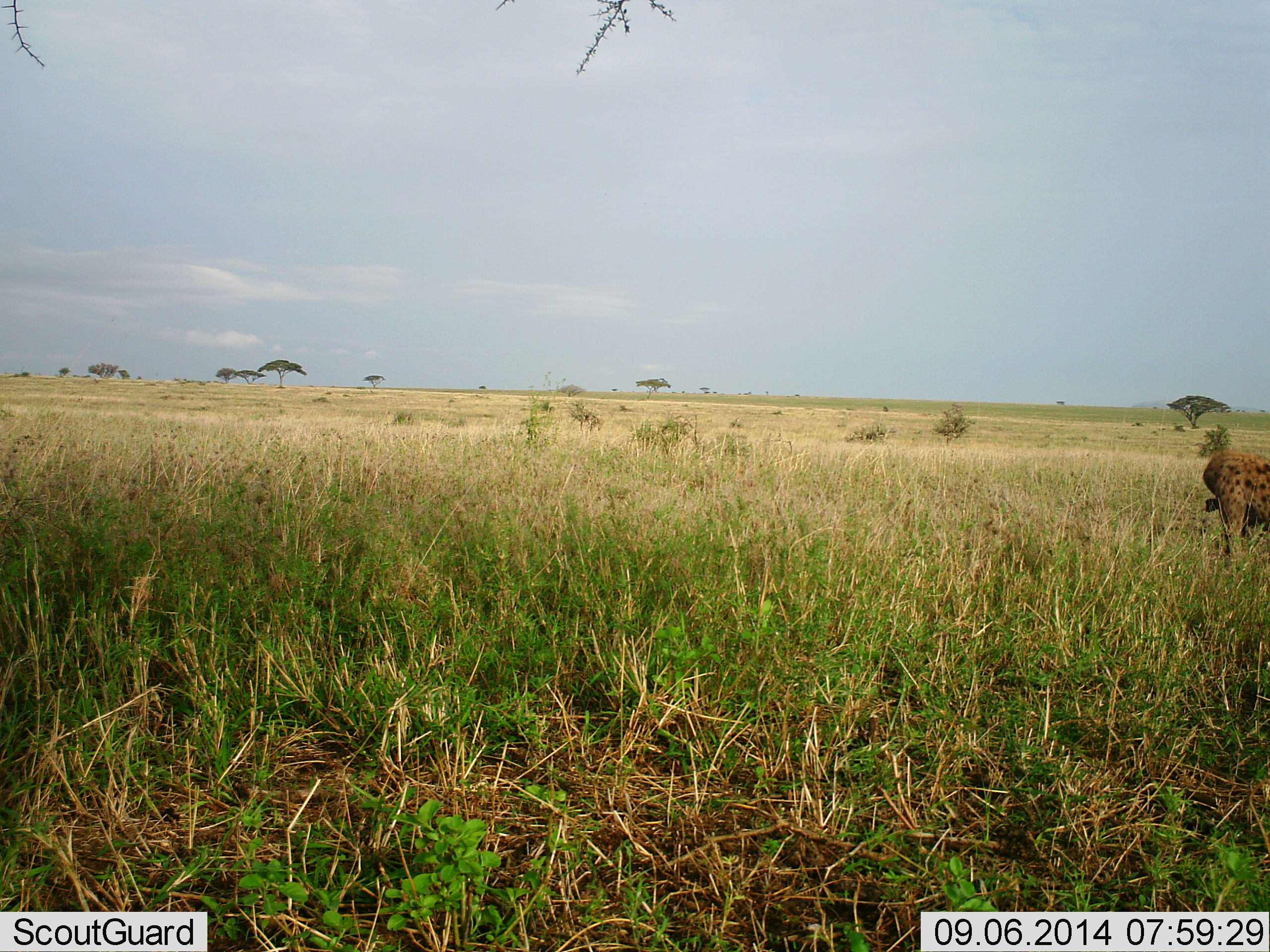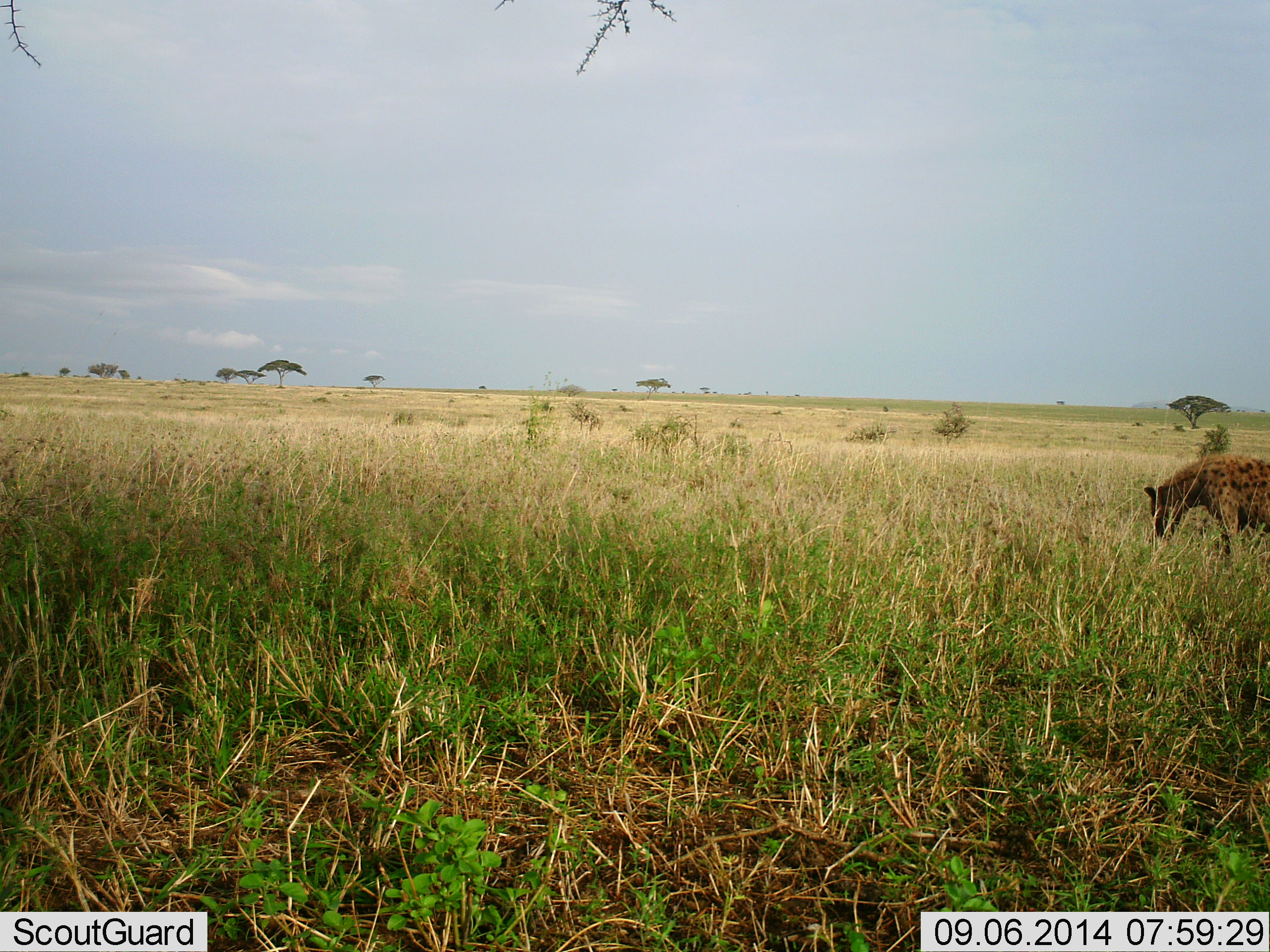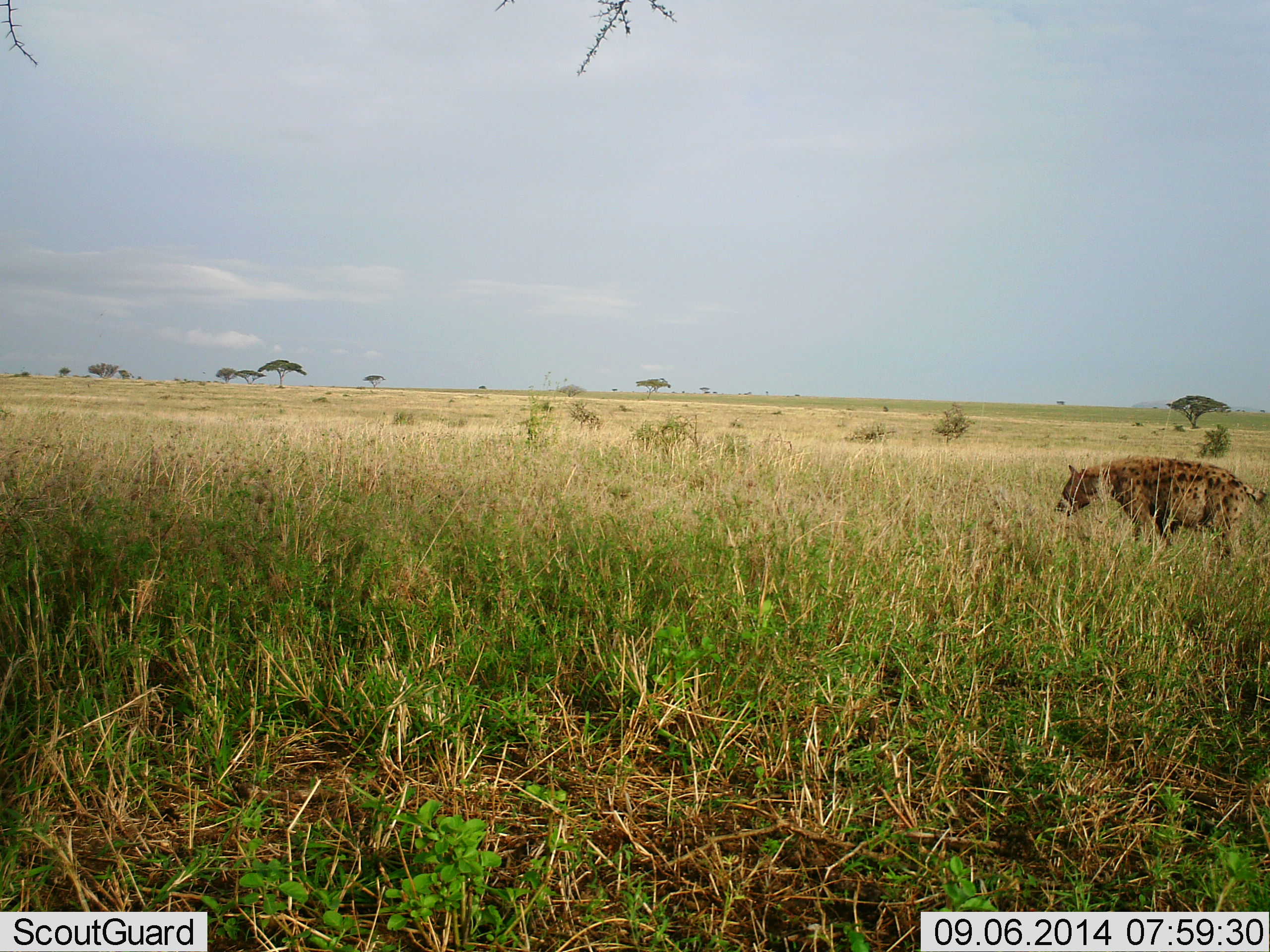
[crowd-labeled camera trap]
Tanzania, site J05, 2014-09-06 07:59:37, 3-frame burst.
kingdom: Animalia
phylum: Chordata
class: Mammalia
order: Carnivora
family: Hyaenidae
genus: Crocuta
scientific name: Crocuta crocuta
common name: spotted hyena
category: hyenaspotted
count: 1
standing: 18%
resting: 0%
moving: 82%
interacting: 0%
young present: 0%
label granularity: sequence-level